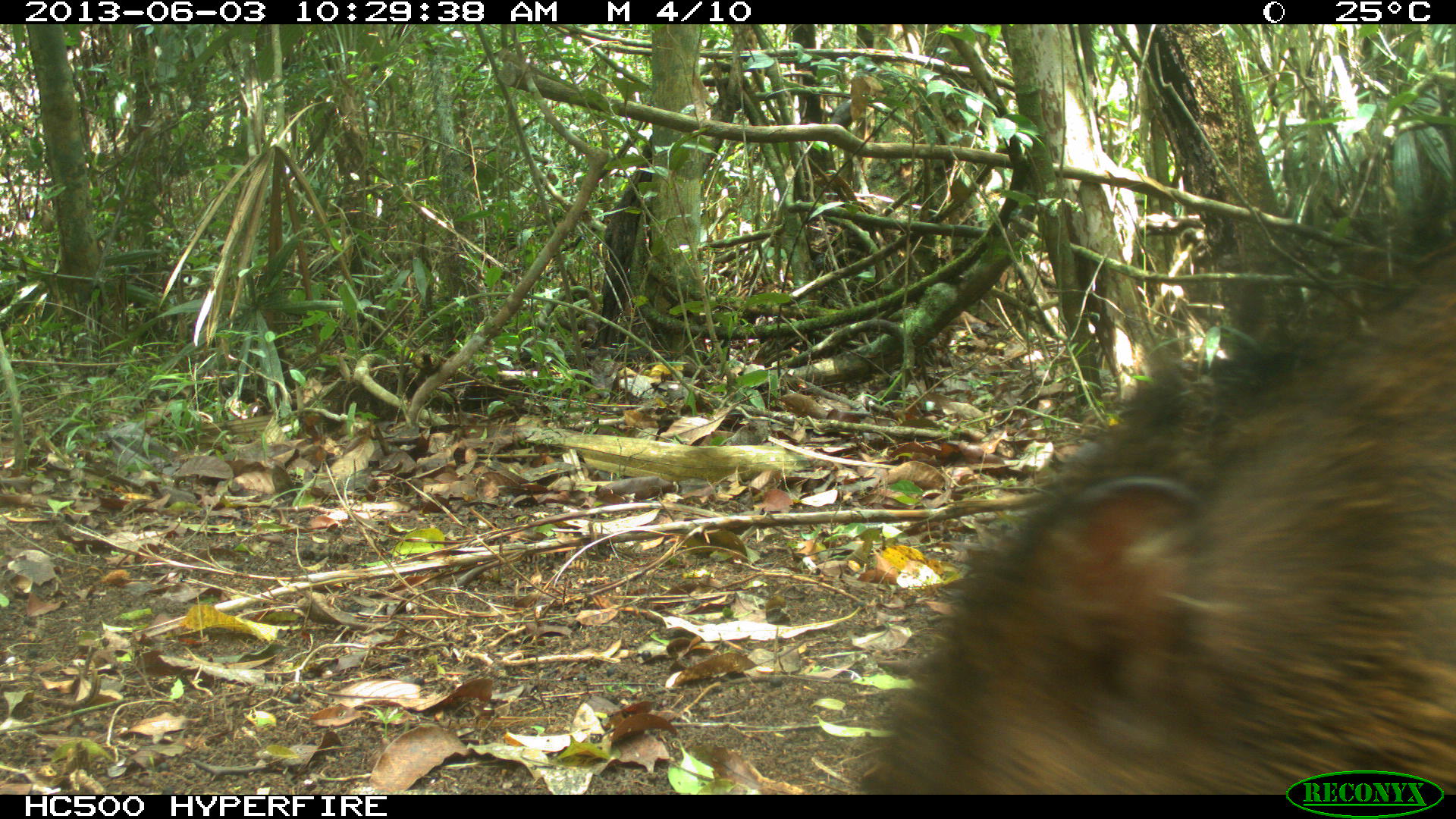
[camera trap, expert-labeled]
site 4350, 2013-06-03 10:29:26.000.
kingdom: Animalia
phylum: Chordata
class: Mammalia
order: Artiodactyla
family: Tayassuidae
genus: Tayassu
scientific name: Tayassu pecari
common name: white-lipped peccary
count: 6